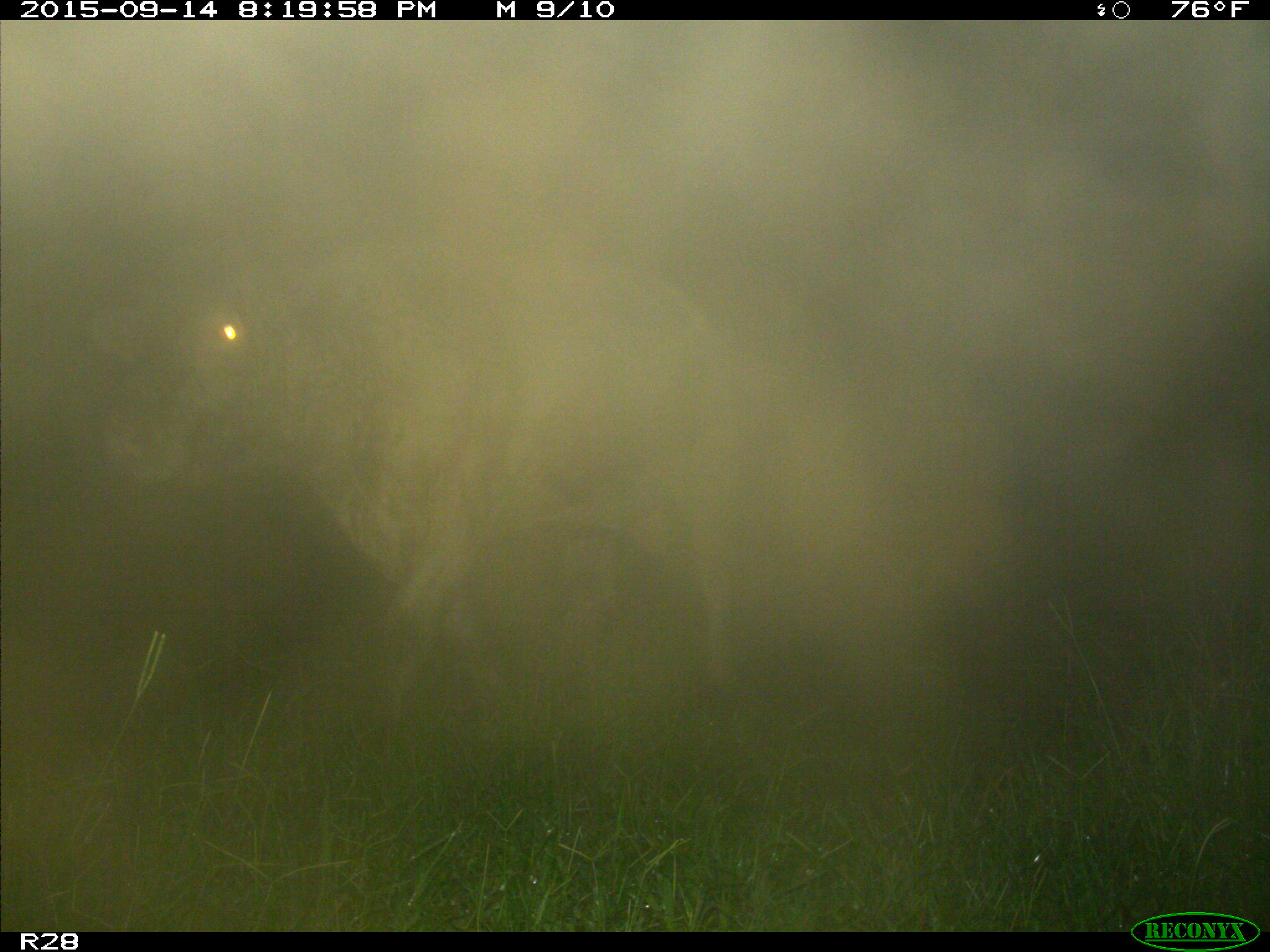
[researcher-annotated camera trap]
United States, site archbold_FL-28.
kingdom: Animalia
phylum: Chordata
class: Mammalia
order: Artiodactyla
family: Bovidae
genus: Bos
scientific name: Bos taurus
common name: domestic cow